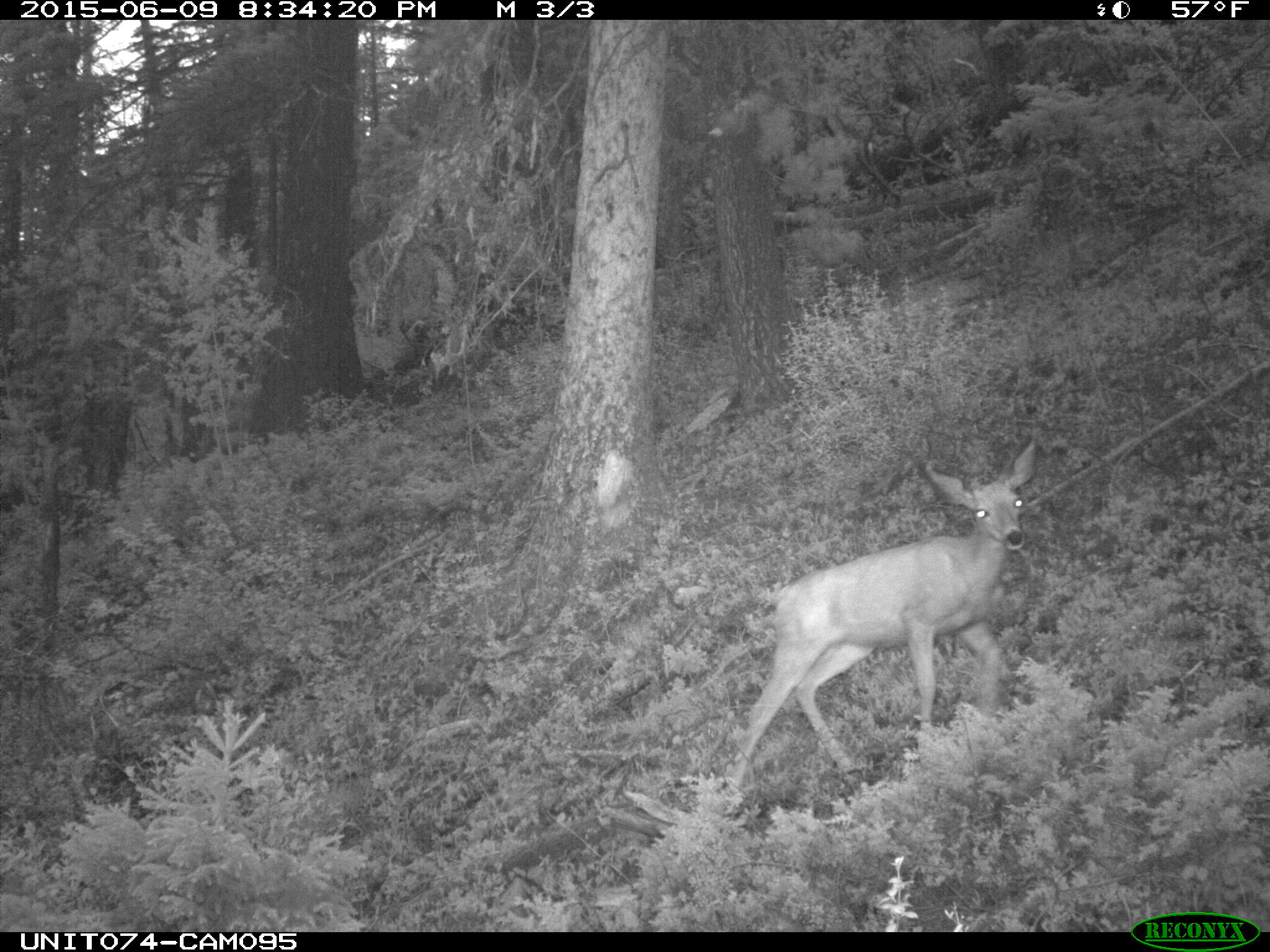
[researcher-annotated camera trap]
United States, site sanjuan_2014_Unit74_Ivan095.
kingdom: Animalia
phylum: Chordata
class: Mammalia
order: Artiodactyla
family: Cervidae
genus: Odocoileus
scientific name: Odocoileus hemionus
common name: mule deer